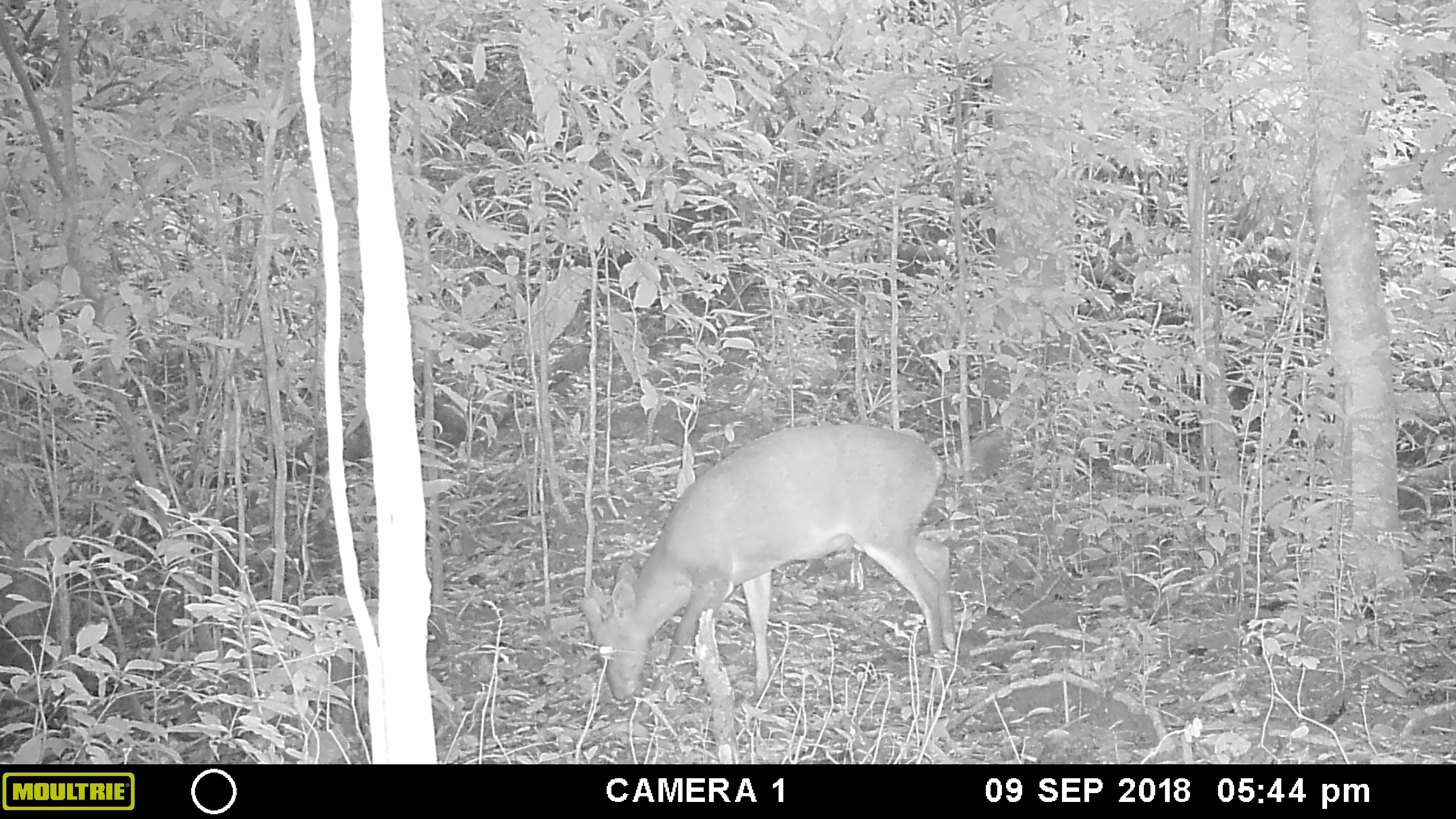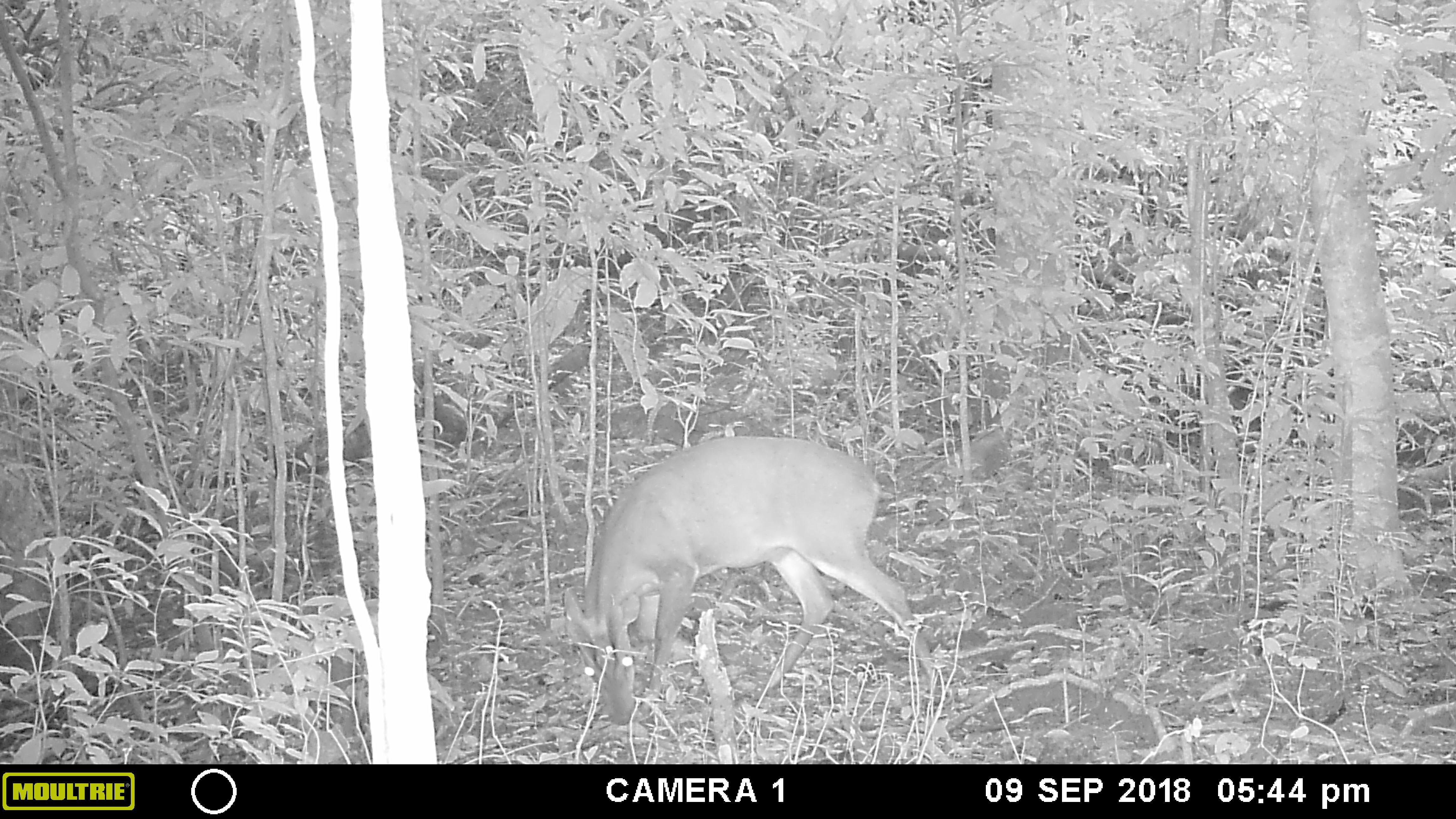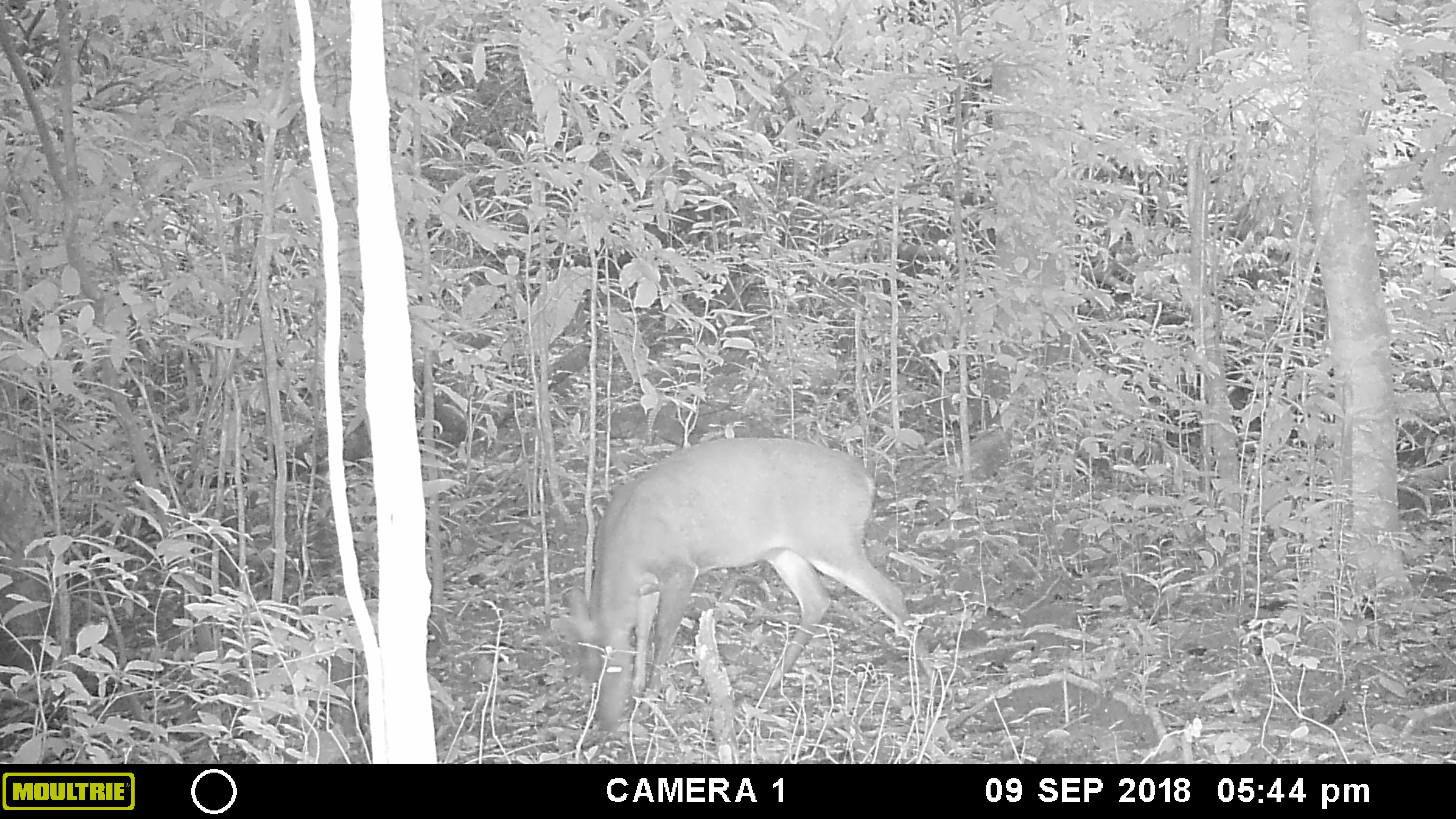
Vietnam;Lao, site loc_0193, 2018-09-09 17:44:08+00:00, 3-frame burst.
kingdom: Animalia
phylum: Chordata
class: Mammalia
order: Artiodactyla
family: Cervidae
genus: Muntiacus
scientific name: Muntiacus vuquangensis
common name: large-antlered muntjac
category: large antlered muntjac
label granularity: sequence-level